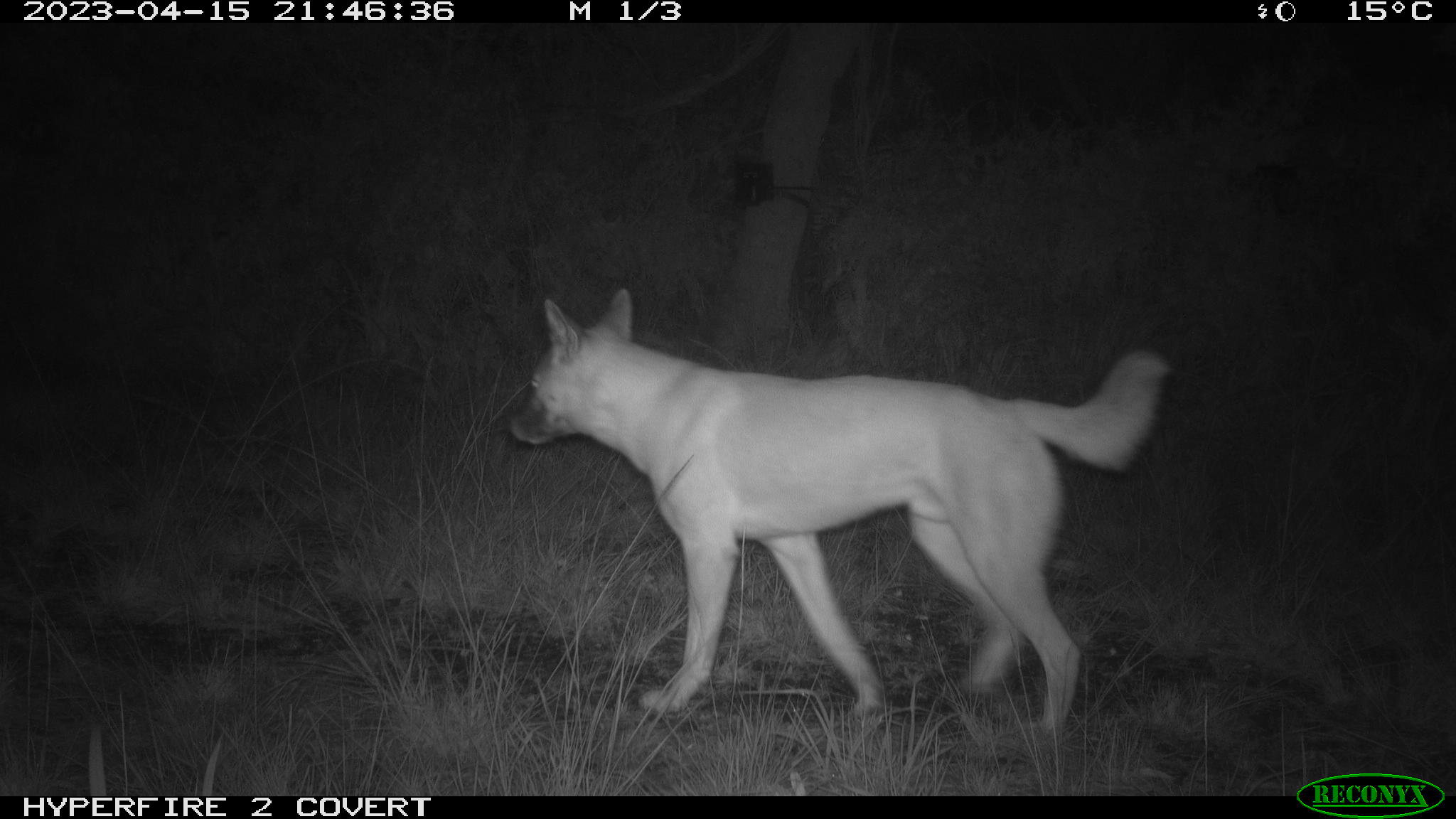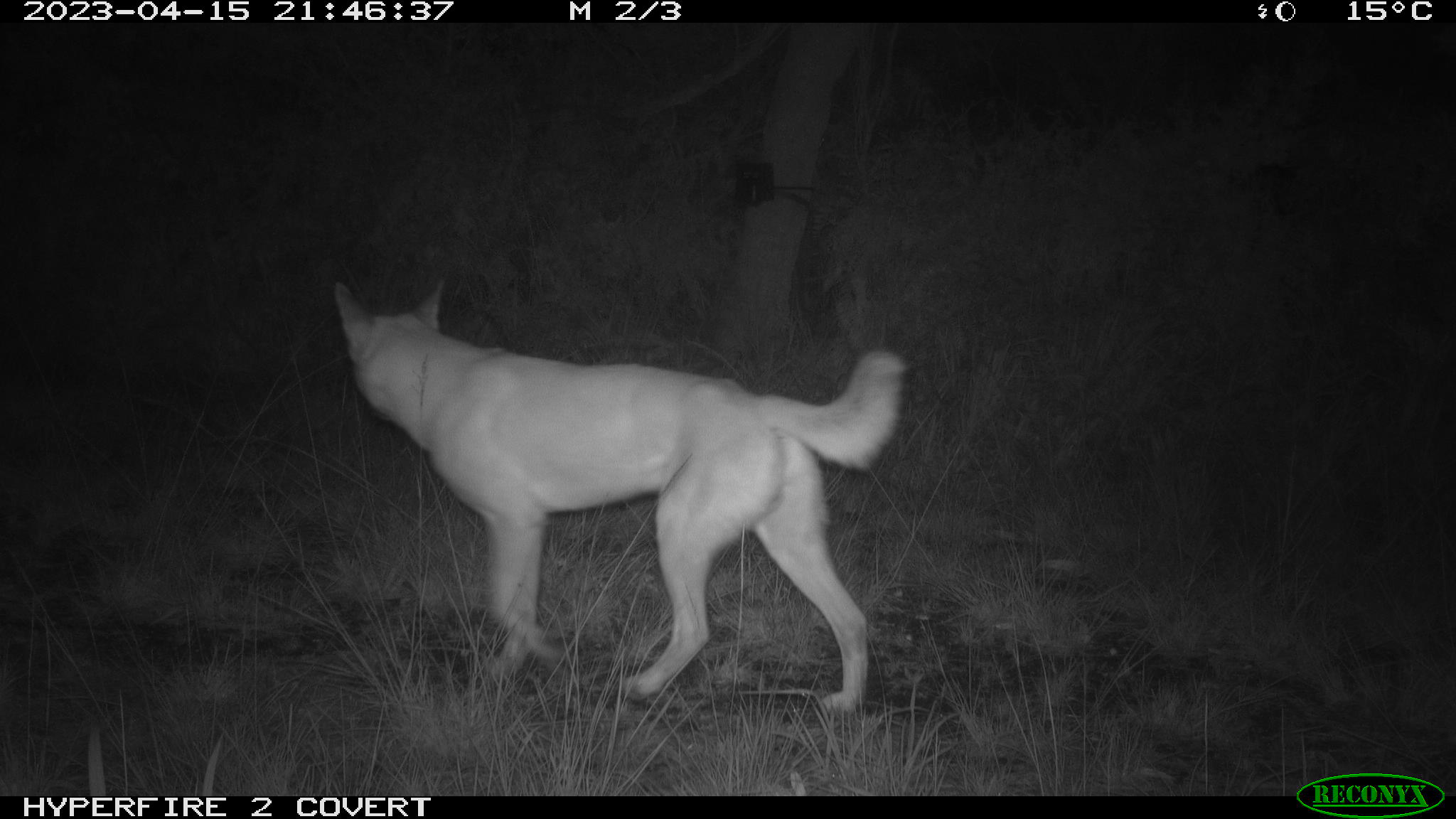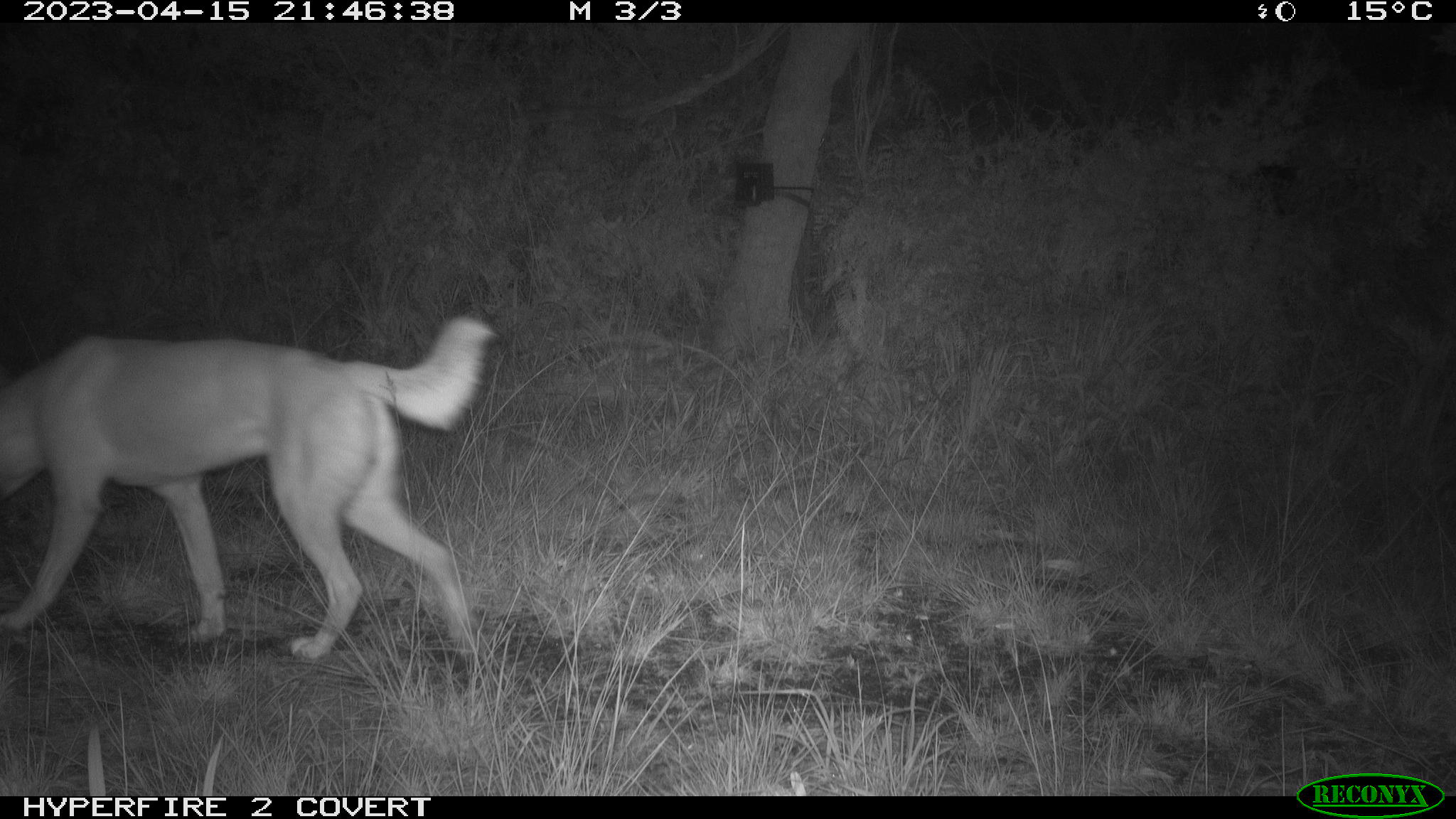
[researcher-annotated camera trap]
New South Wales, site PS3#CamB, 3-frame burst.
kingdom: Animalia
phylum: Chordata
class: Mammalia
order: Carnivora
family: Canidae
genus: Canis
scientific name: Canis familiaris dingo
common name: dingo